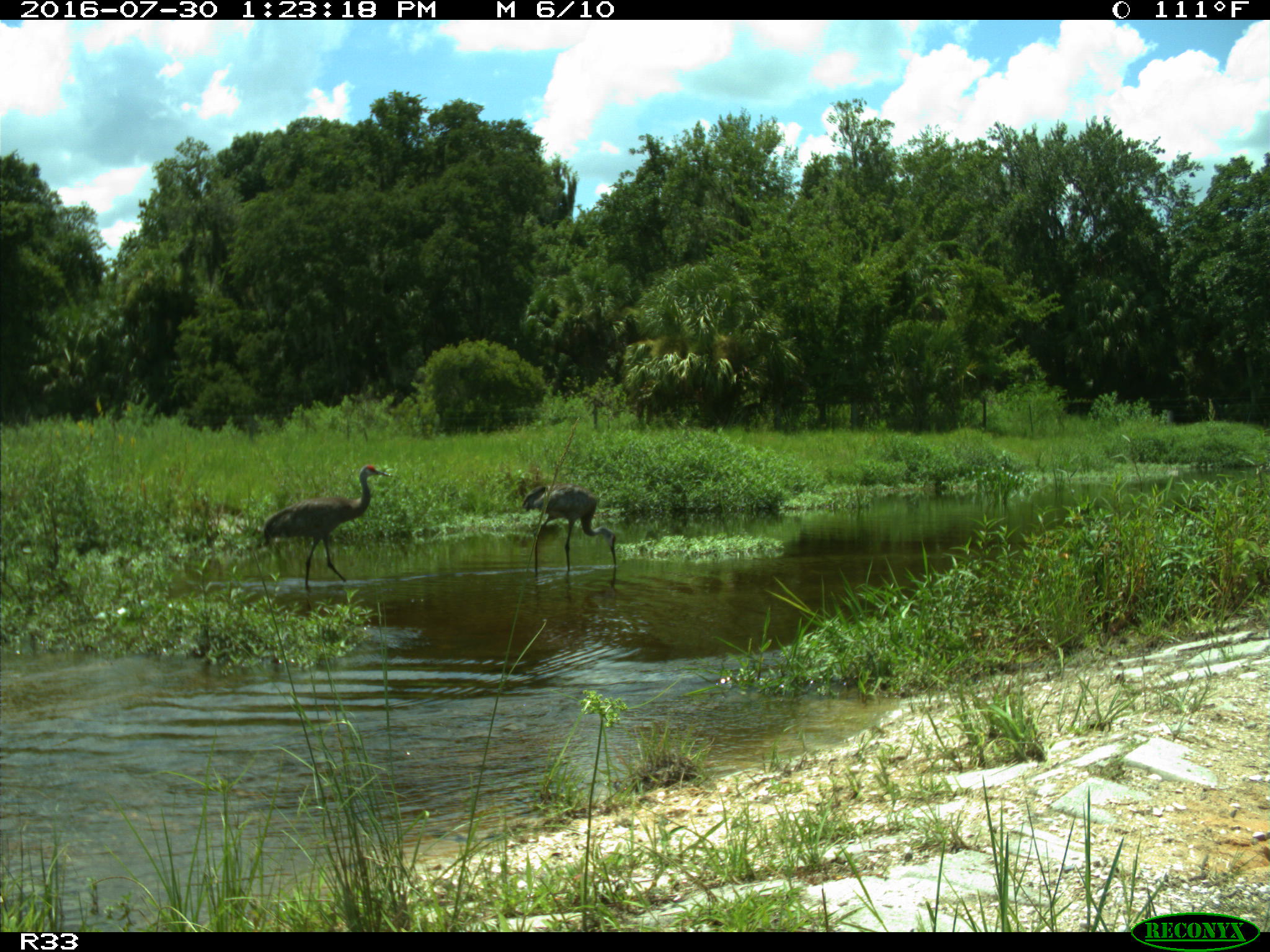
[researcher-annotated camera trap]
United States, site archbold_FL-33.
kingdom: Animalia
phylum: Chordata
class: Aves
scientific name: Aves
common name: birds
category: unidentified bird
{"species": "unidentified bird (birds) (Aves)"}